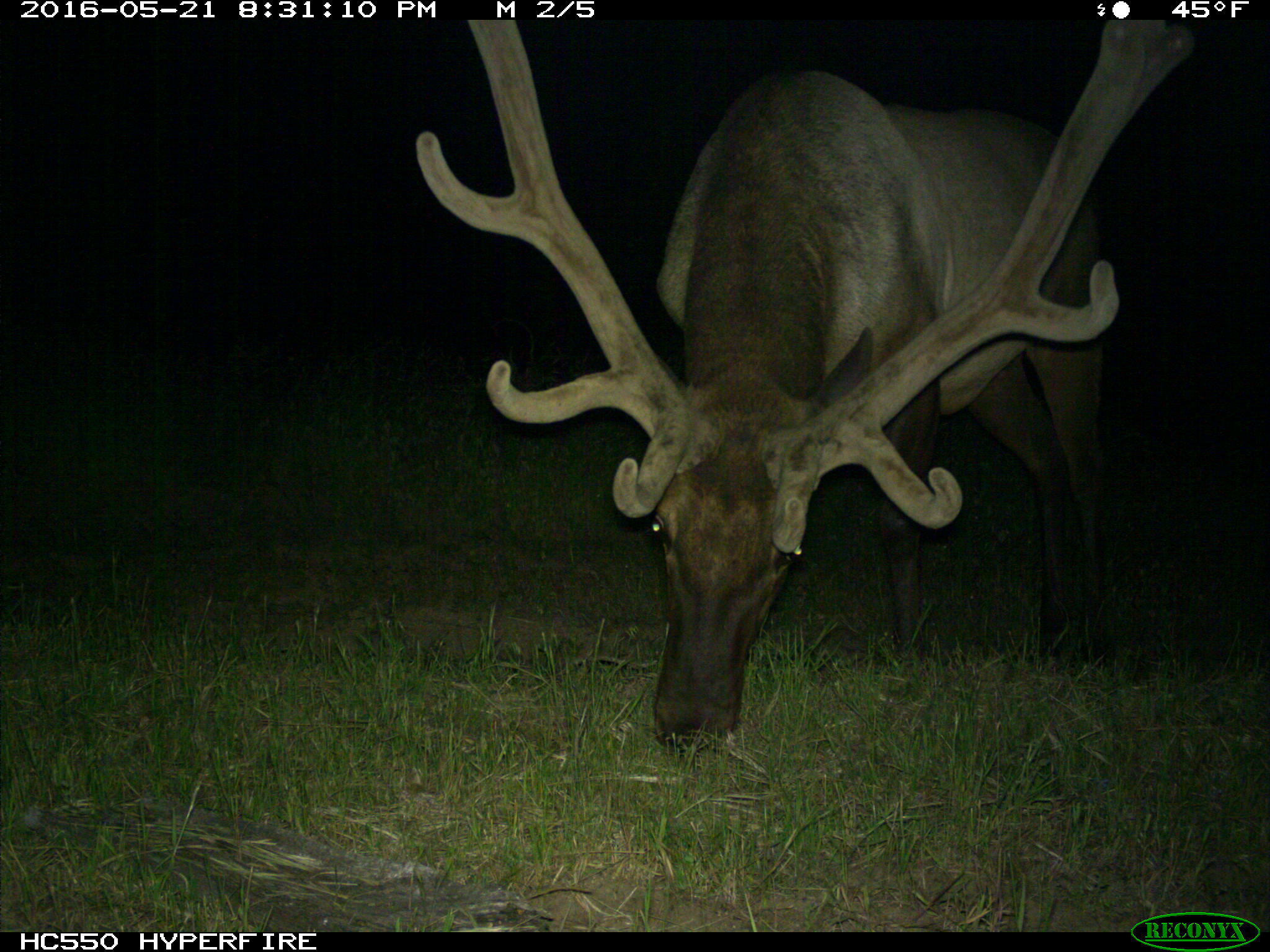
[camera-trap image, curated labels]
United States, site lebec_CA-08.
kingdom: Animalia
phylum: Chordata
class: Mammalia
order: Artiodactyla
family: Cervidae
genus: Cervus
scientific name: Cervus canadensis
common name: elk